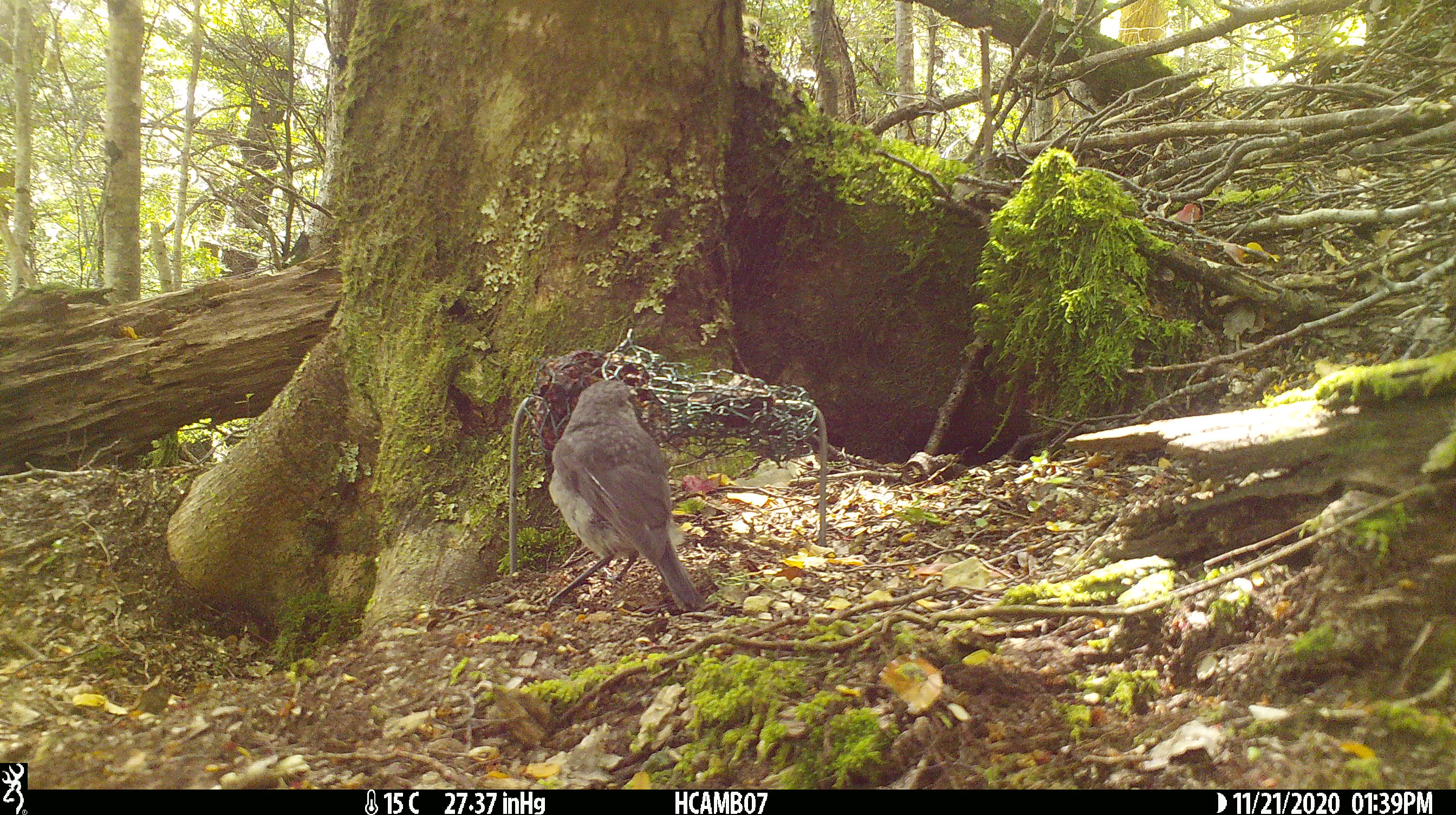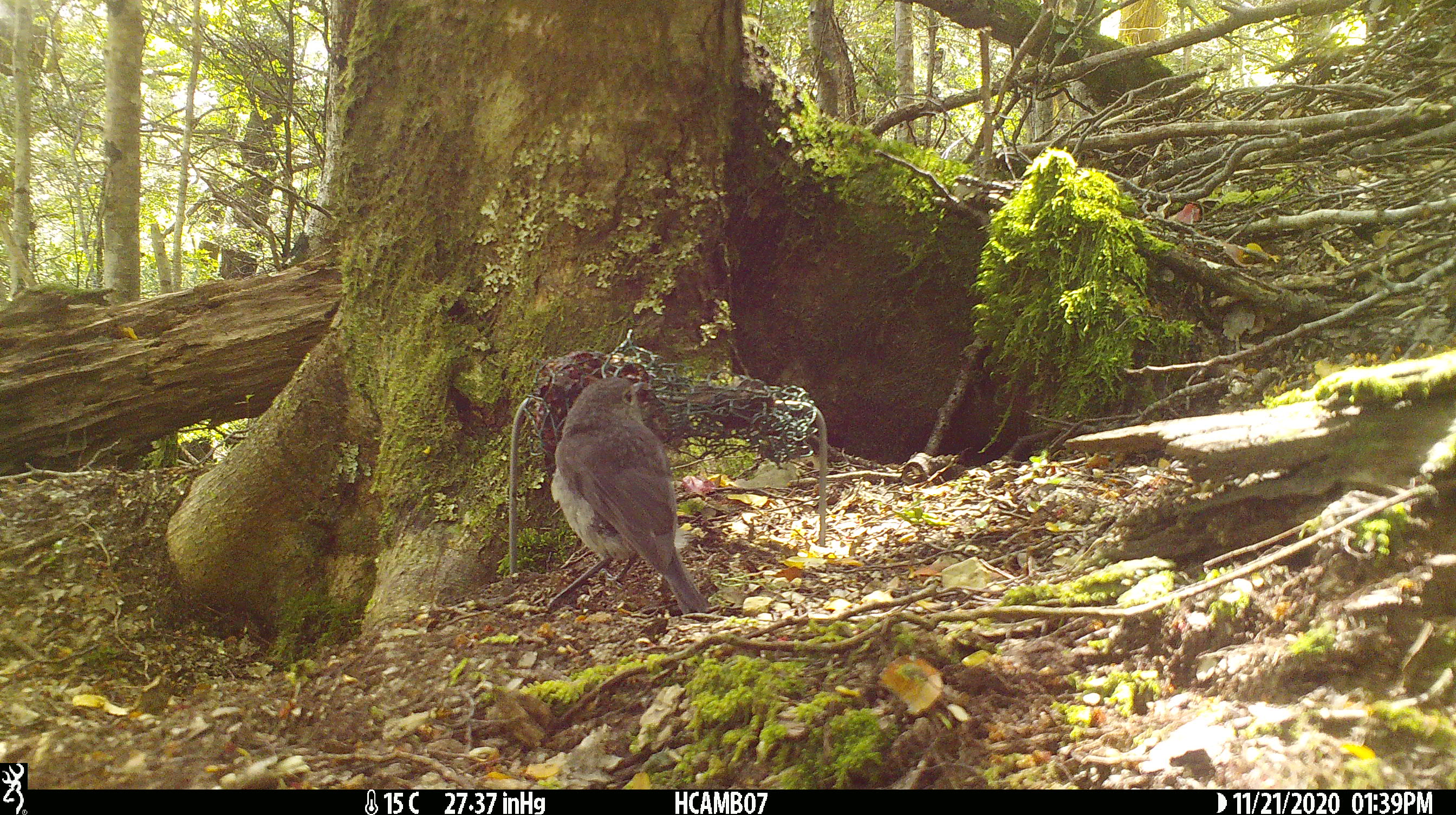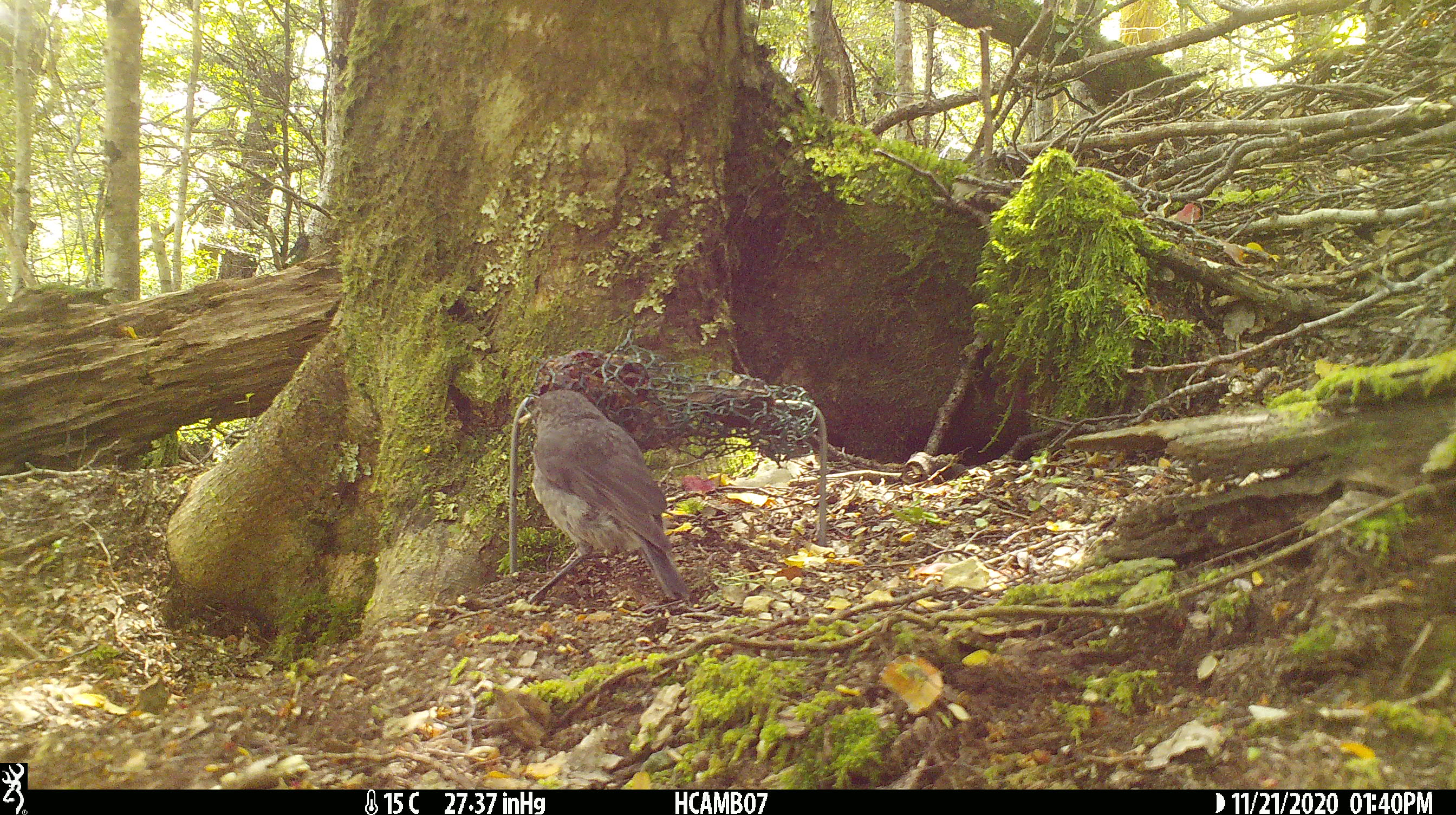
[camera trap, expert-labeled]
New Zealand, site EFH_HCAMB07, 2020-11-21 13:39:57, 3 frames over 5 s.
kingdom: Animalia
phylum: Chordata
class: Aves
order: Passeriformes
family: Petroicidae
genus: Petroica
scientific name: Petroica australis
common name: new zealand robin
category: robin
Robin (new zealand robin) (Petroica australis).